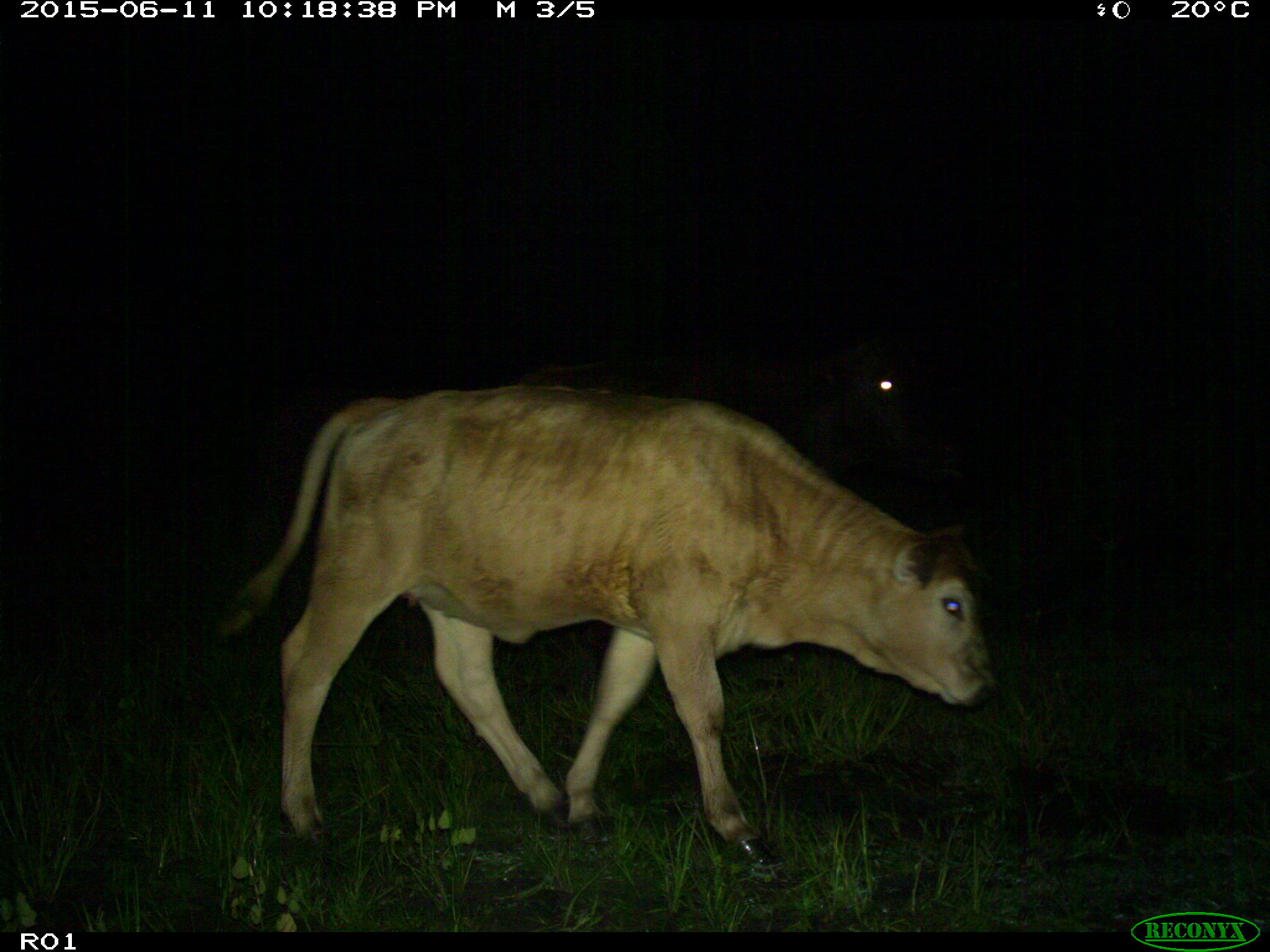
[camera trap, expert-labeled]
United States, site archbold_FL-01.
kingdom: Animalia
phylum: Chordata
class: Mammalia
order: Artiodactyla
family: Bovidae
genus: Bos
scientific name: Bos taurus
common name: domestic cow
Bos taurus (domestic cow).